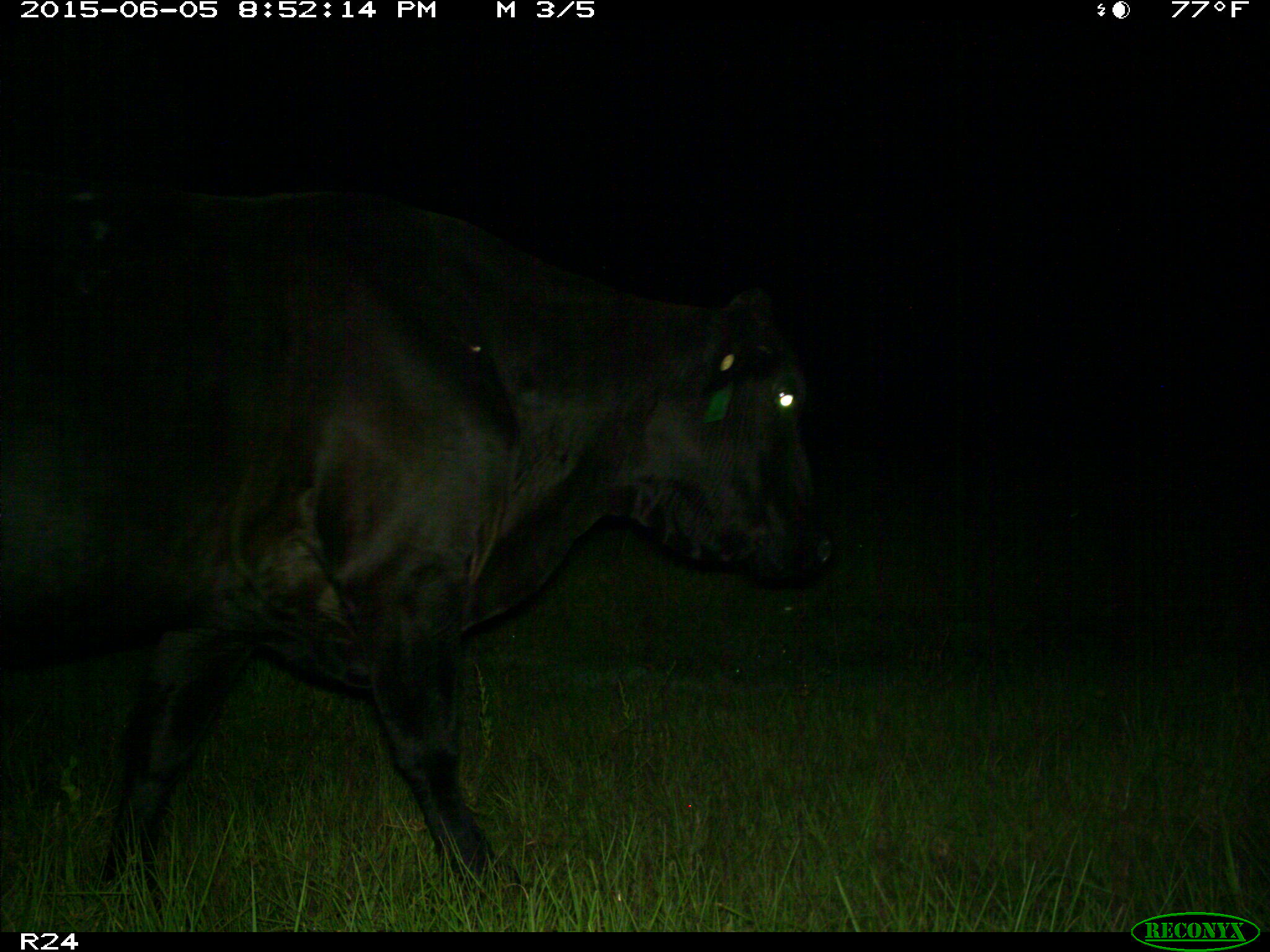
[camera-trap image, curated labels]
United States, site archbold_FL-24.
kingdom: Animalia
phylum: Chordata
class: Mammalia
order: Artiodactyla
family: Bovidae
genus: Bos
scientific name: Bos taurus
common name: domestic cow